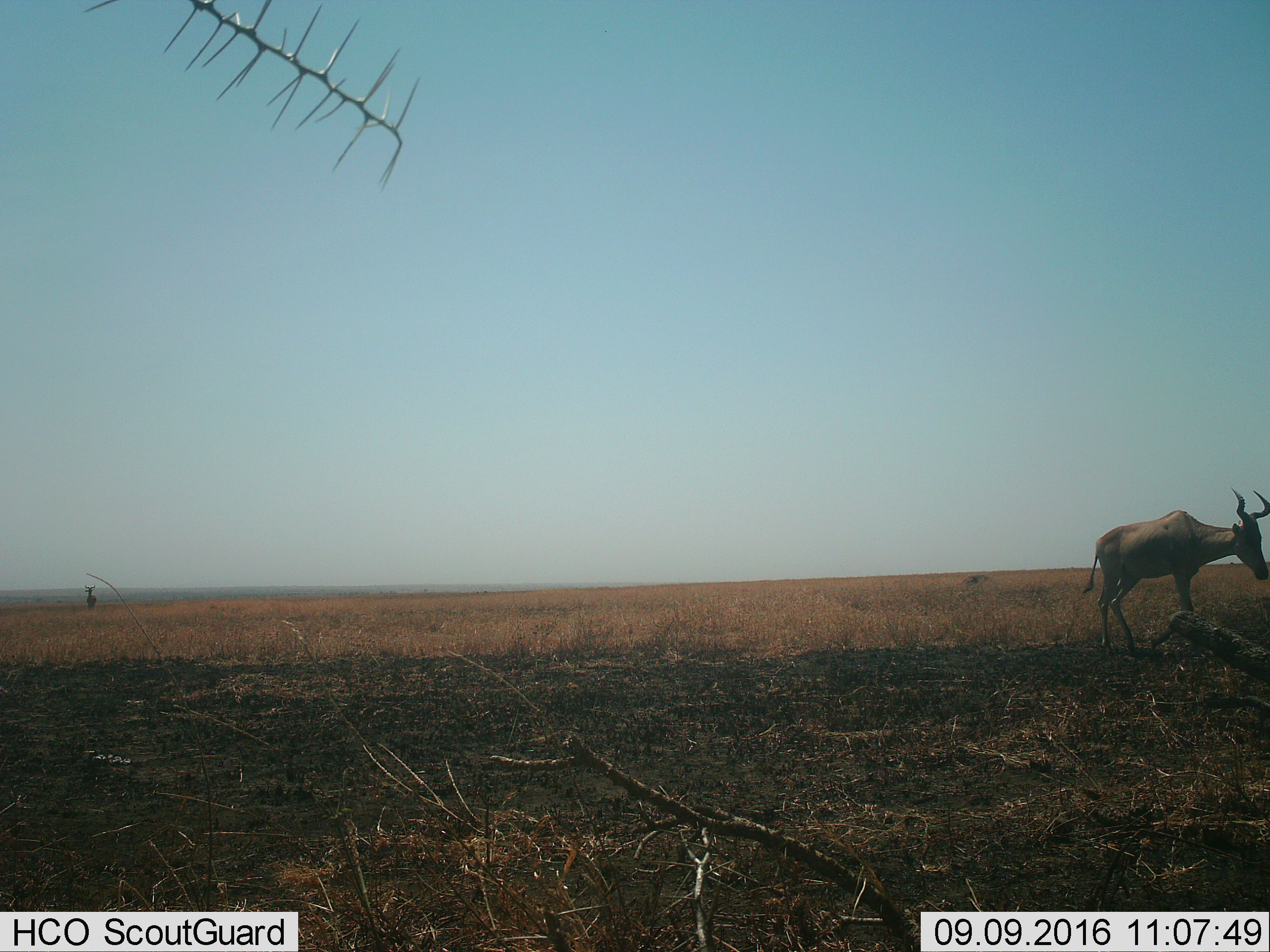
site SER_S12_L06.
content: unidentified animal